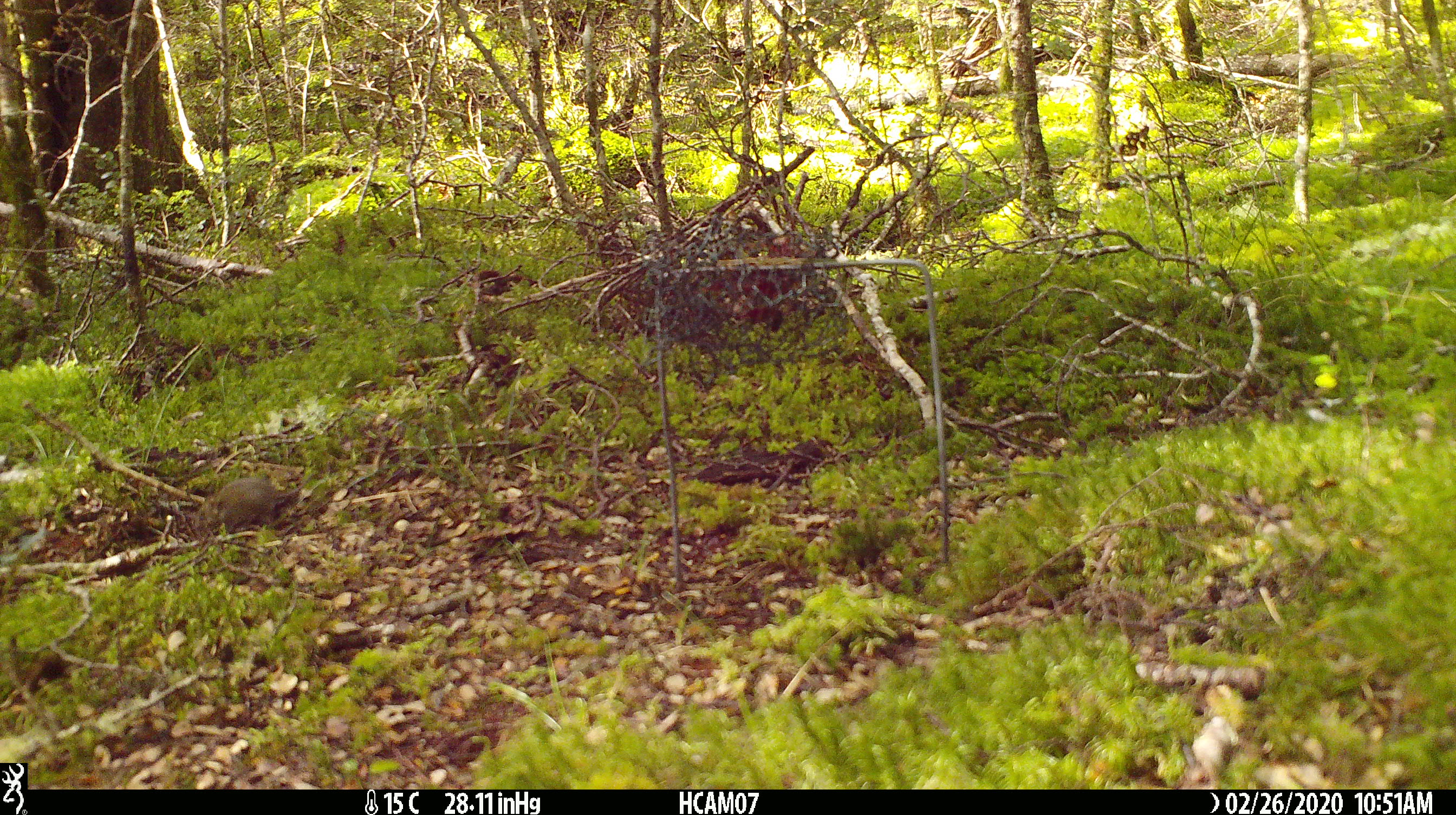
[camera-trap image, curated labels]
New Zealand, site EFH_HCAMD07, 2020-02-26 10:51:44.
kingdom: Animalia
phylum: Chordata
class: Mammalia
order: Rodentia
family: Muridae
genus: Mus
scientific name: Mus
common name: mouse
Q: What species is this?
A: Mouse (Mus).